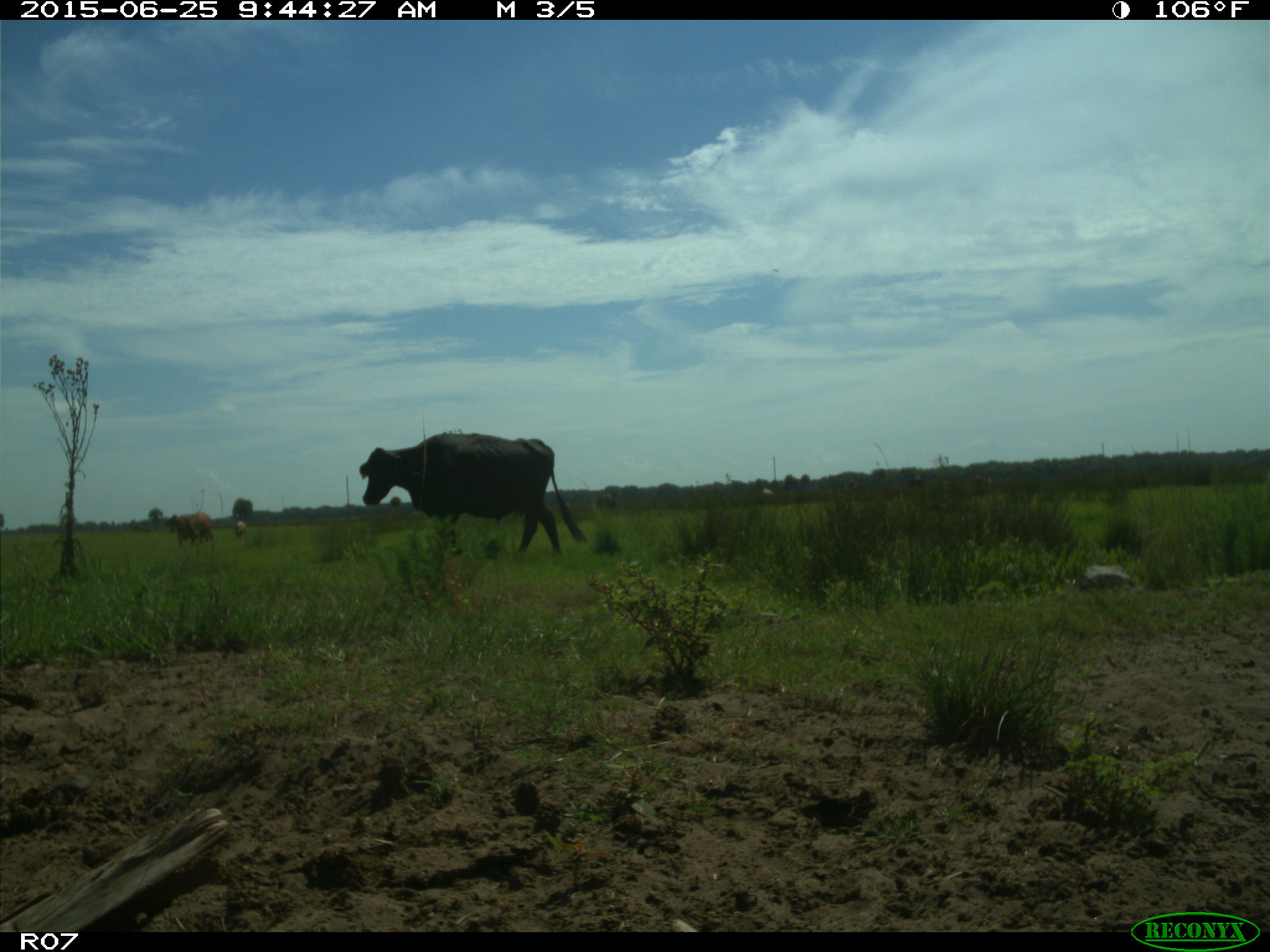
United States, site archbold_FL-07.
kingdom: Animalia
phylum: Chordata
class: Mammalia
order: Artiodactyla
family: Bovidae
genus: Bos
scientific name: Bos taurus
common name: domestic cow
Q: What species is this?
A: Bos taurus (domestic cow).